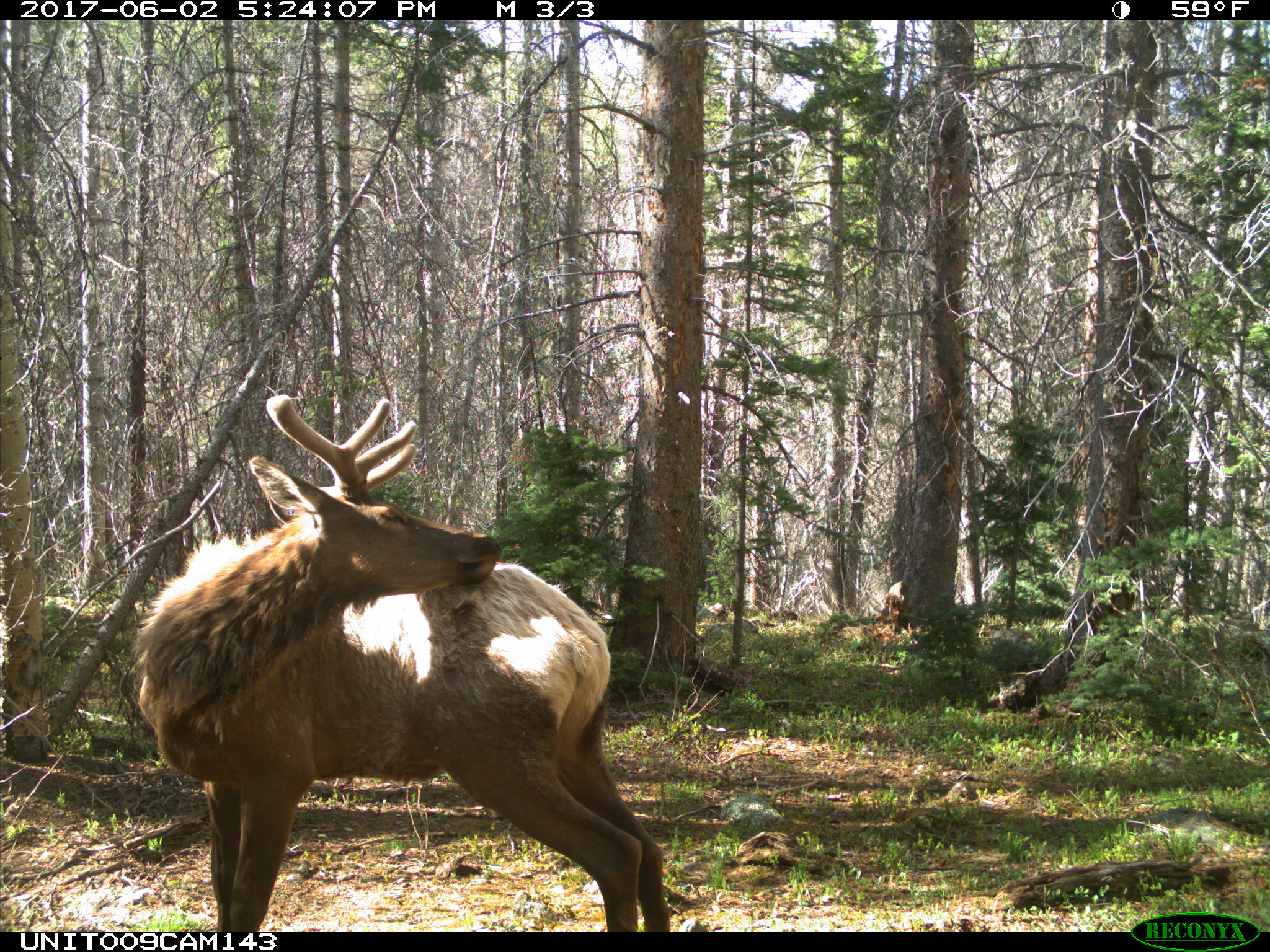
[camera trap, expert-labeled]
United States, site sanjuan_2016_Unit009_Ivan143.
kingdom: Animalia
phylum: Chordata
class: Mammalia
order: Artiodactyla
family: Cervidae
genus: Cervus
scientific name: Cervus elaphus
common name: red deer